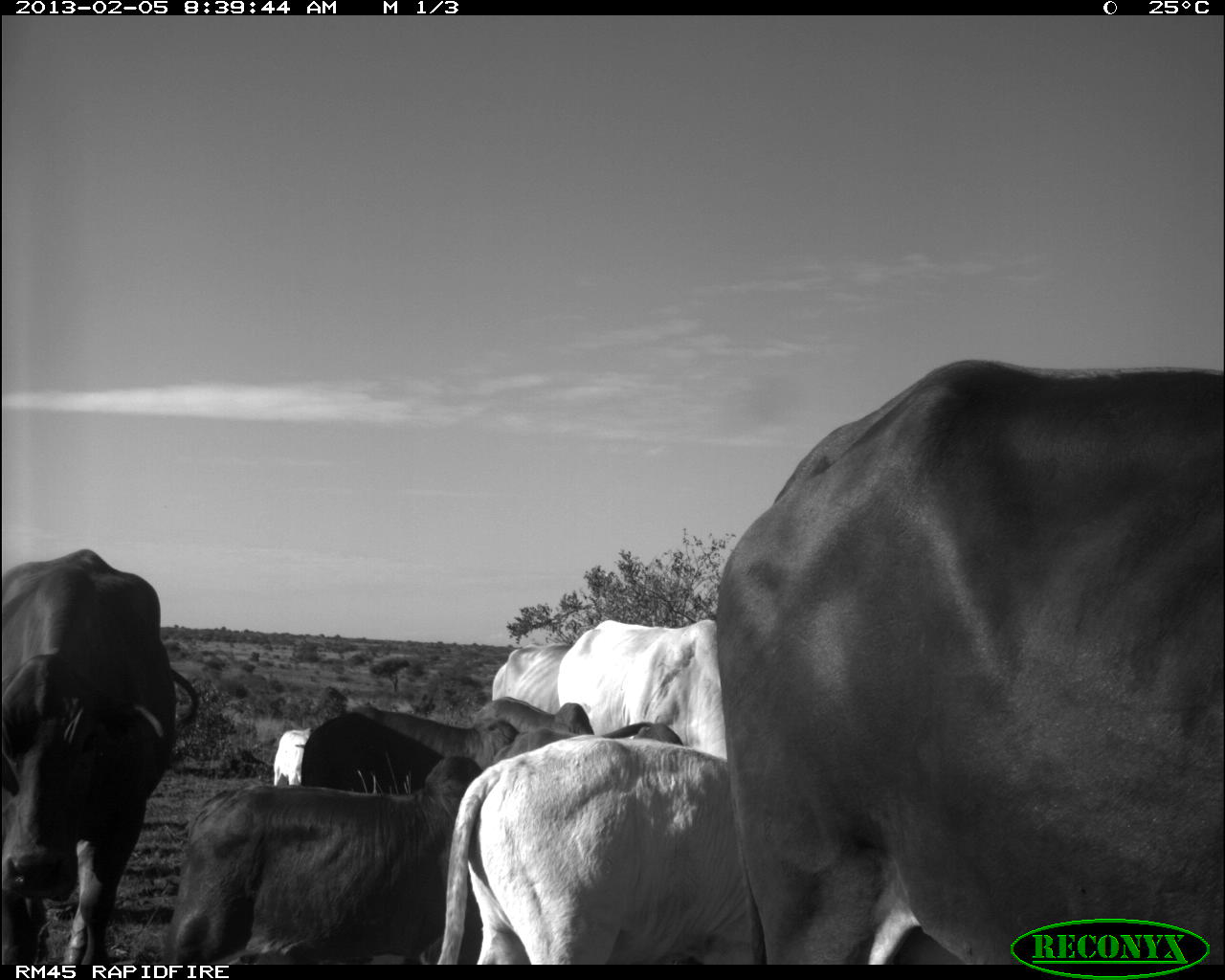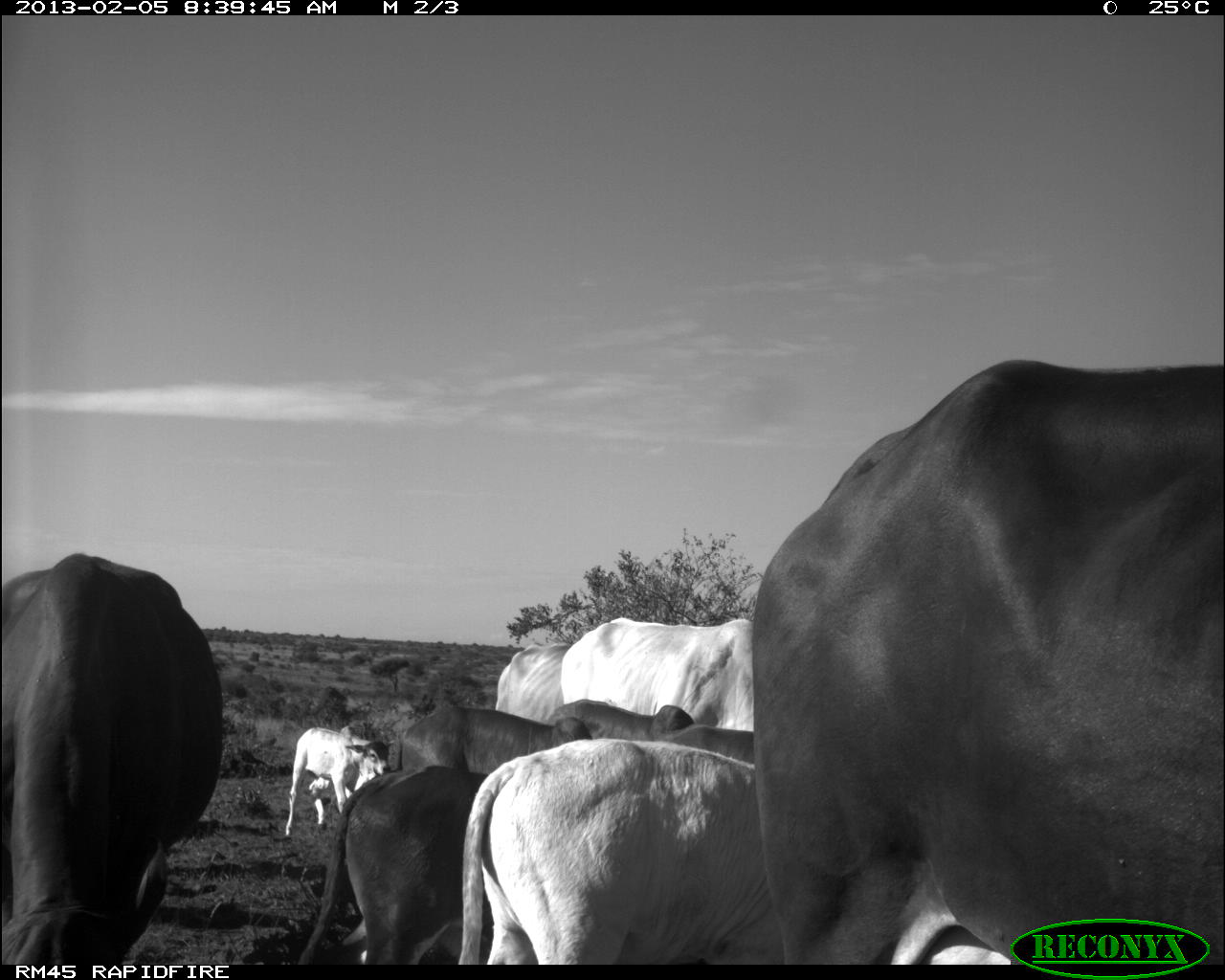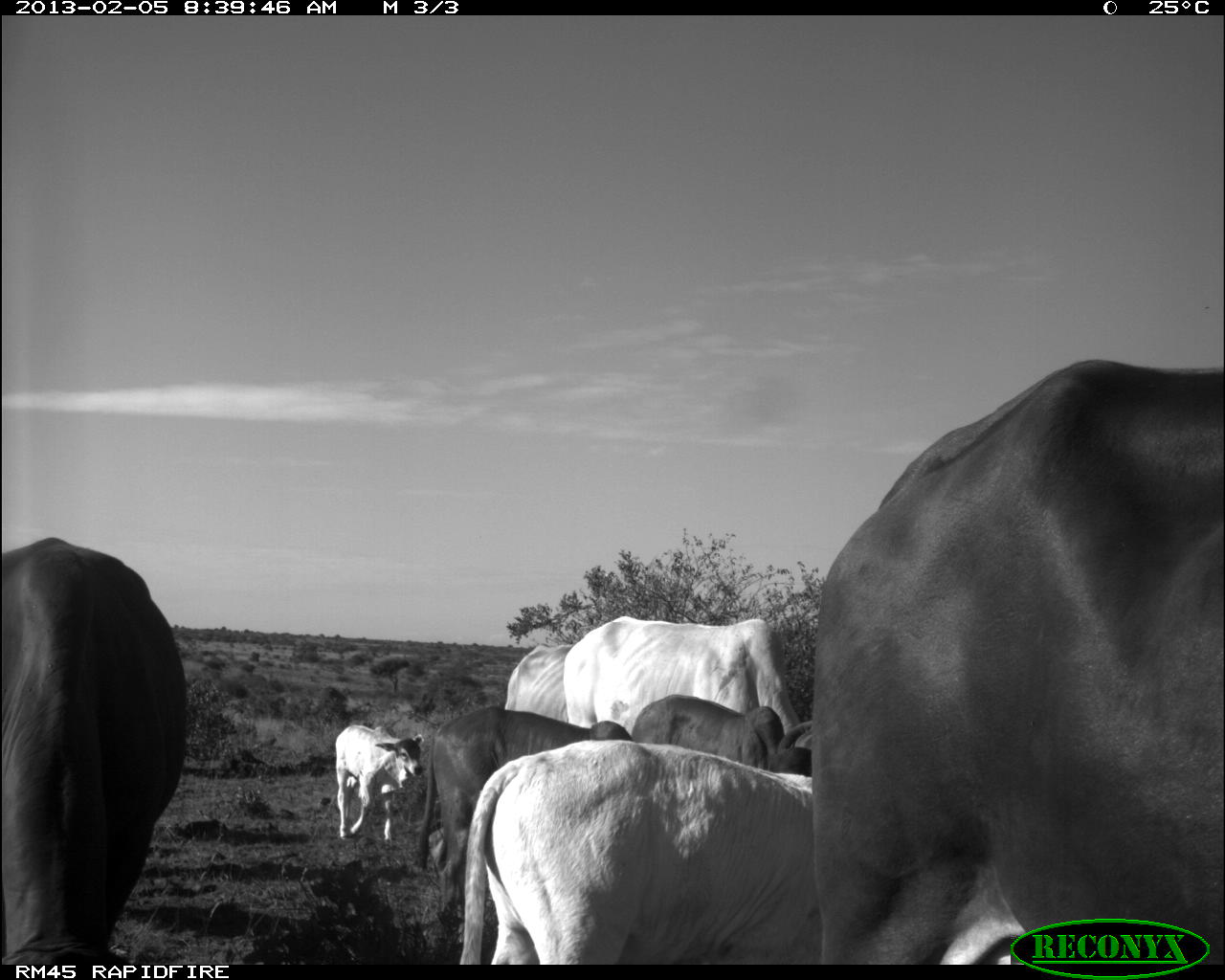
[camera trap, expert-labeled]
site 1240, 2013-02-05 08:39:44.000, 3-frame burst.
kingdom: Animalia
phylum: Chordata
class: Mammalia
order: Artiodactyla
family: Bovidae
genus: Bos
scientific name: Bos taurus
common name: domestic cattle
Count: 8.